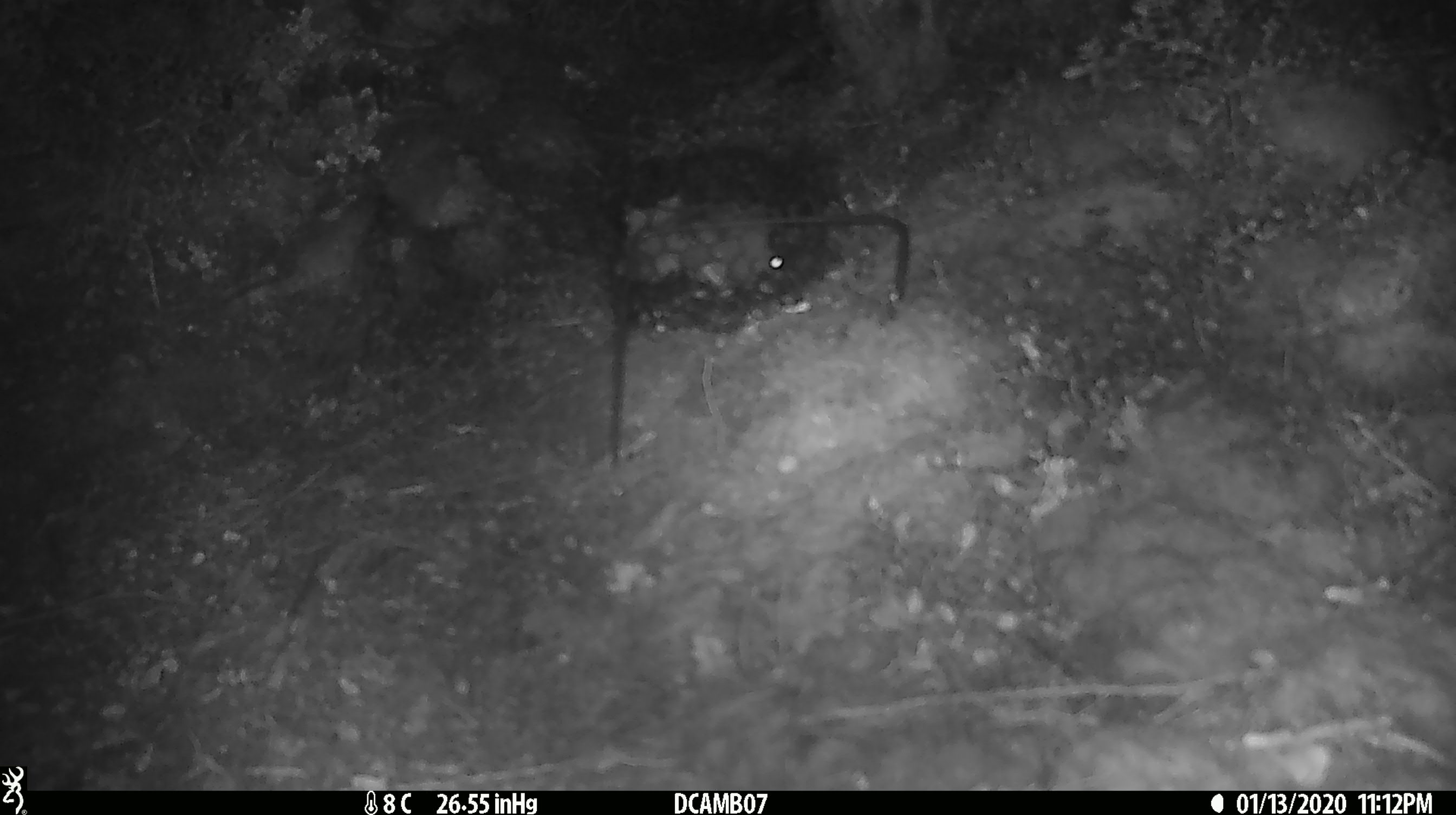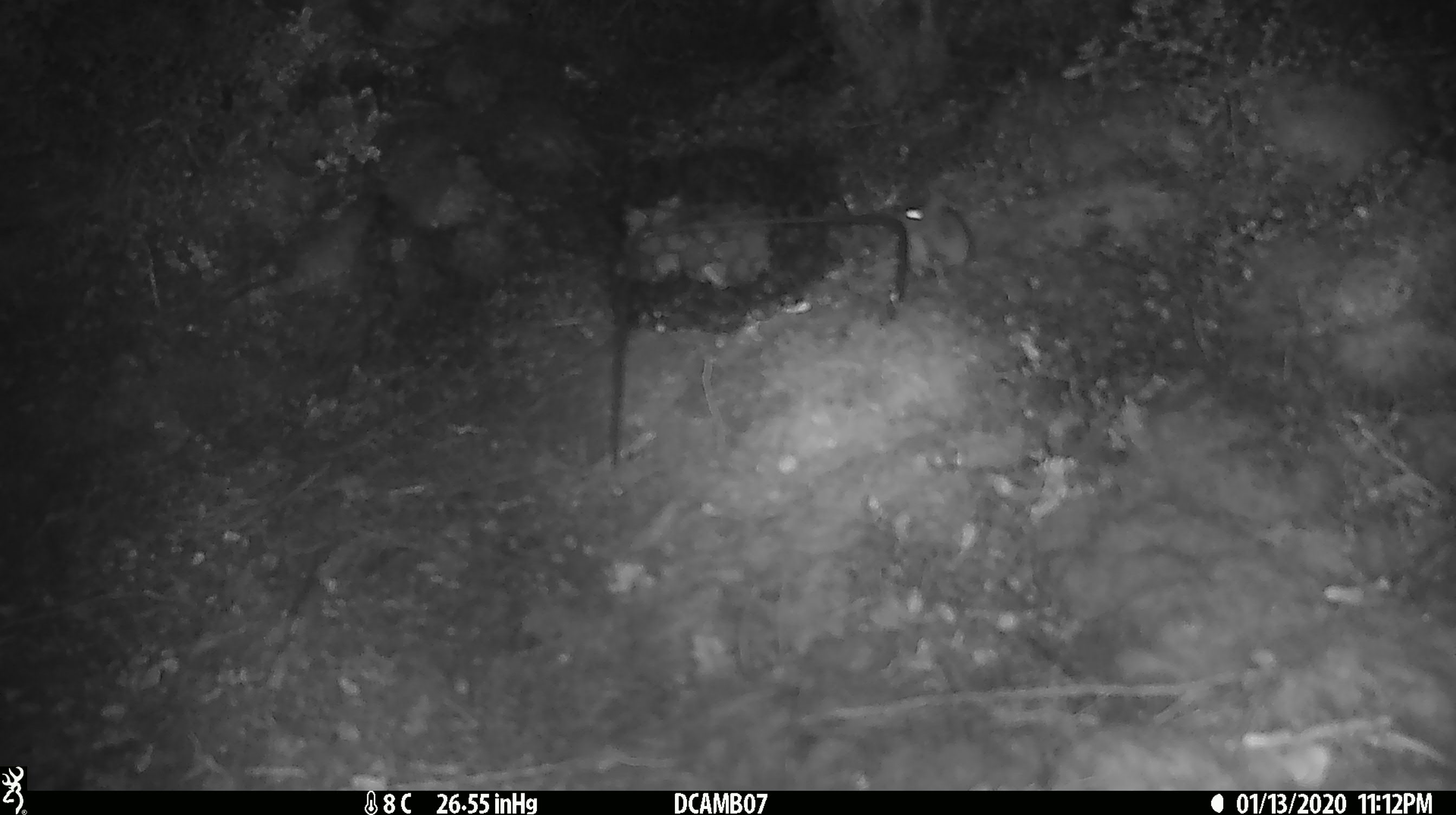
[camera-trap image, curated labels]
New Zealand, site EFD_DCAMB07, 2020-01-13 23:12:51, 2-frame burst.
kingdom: Animalia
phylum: Chordata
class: Mammalia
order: Rodentia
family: Muridae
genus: Mus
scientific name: Mus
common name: mouse